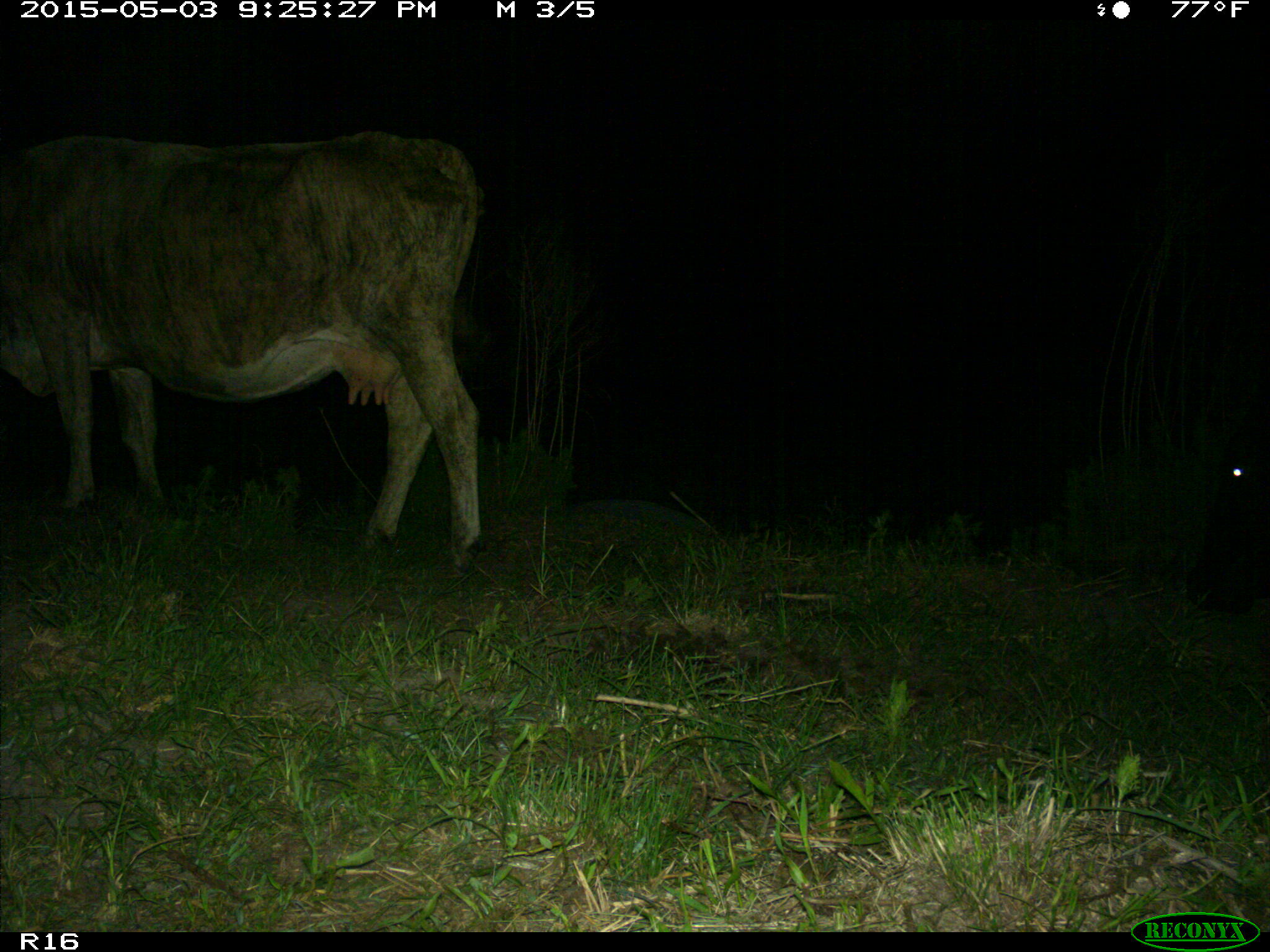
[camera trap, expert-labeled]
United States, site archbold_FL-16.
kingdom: Animalia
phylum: Chordata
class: Mammalia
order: Artiodactyla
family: Bovidae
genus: Bos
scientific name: Bos taurus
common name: domestic cow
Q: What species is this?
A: Bos taurus (domestic cow).